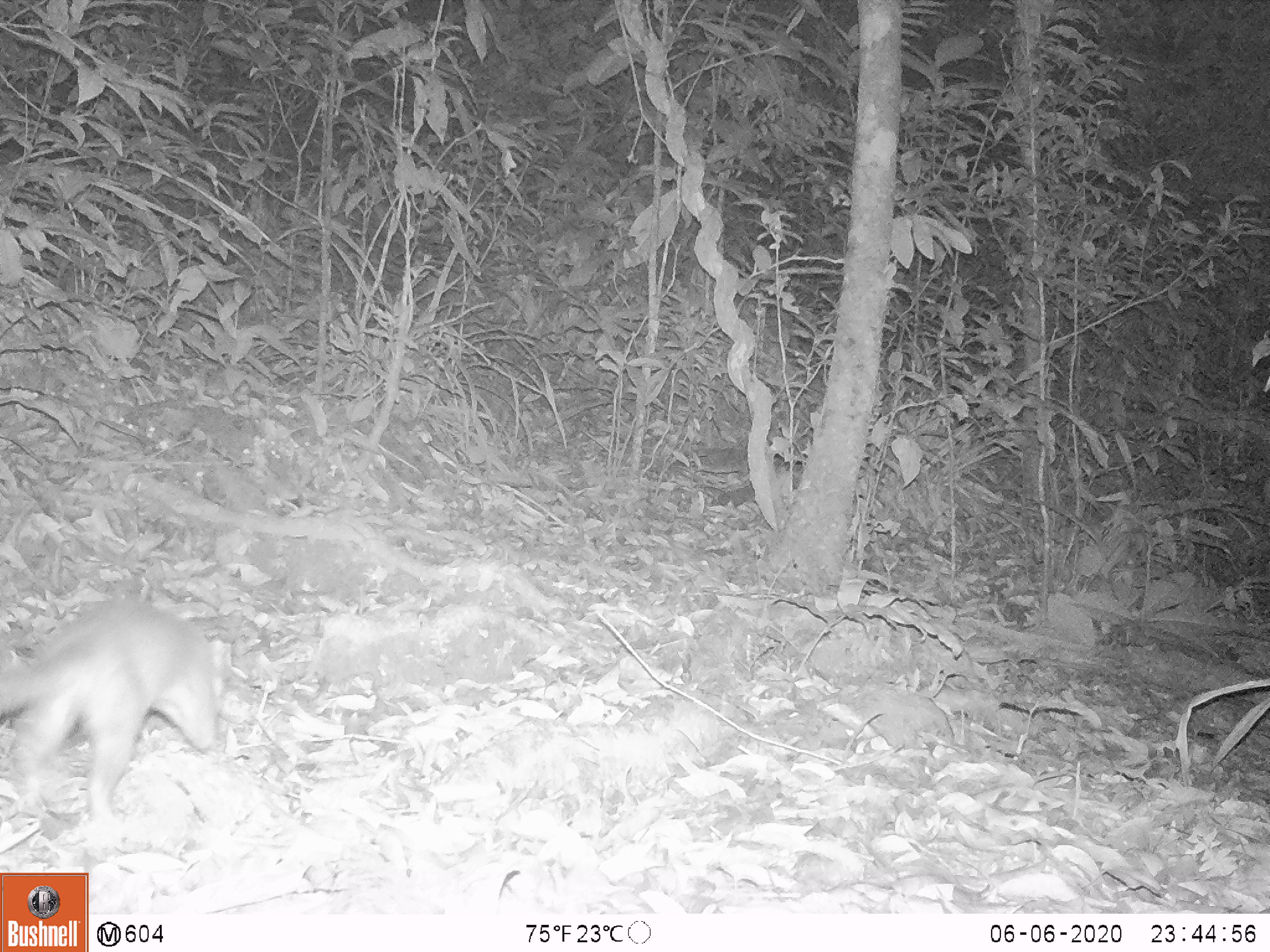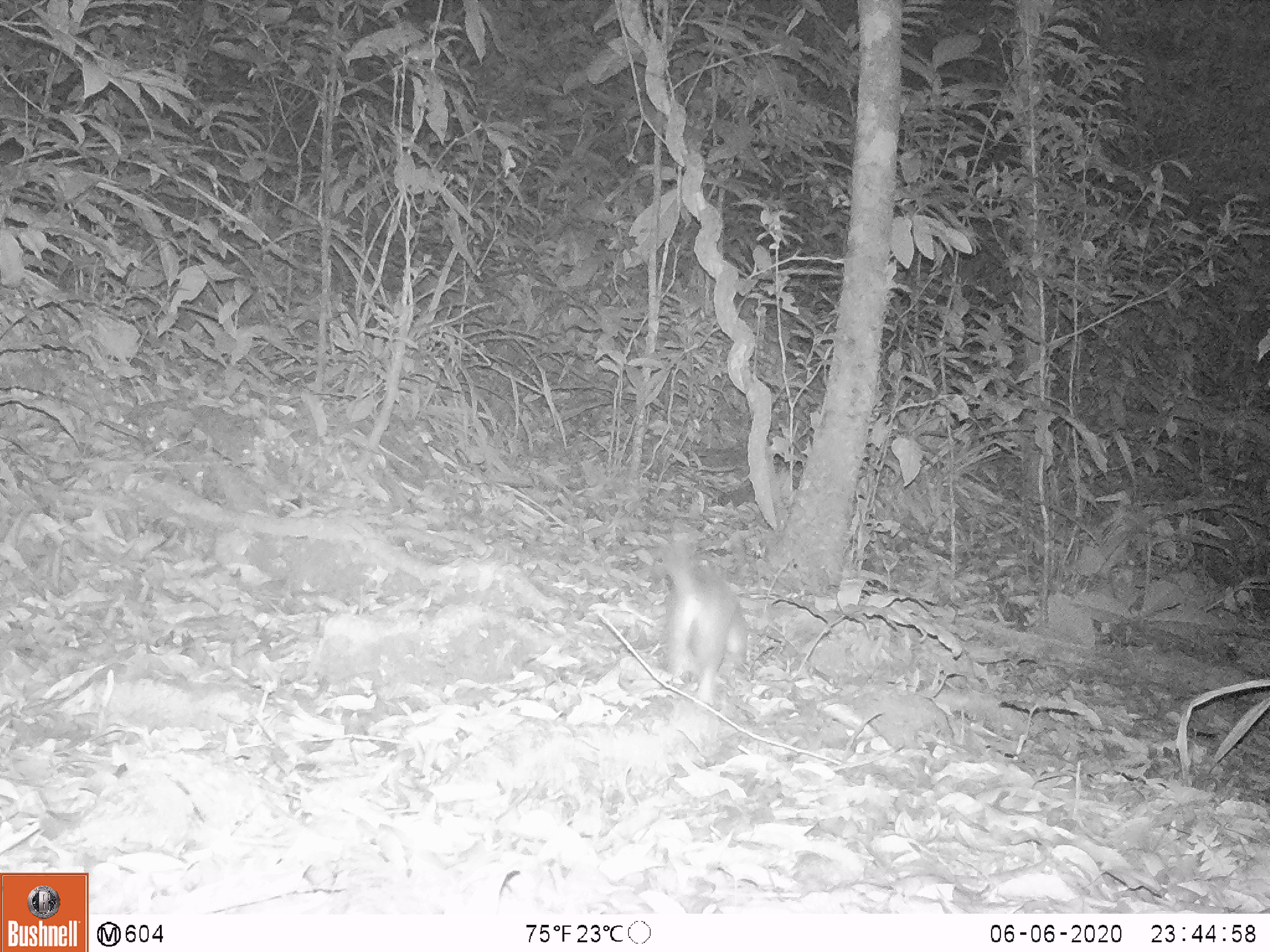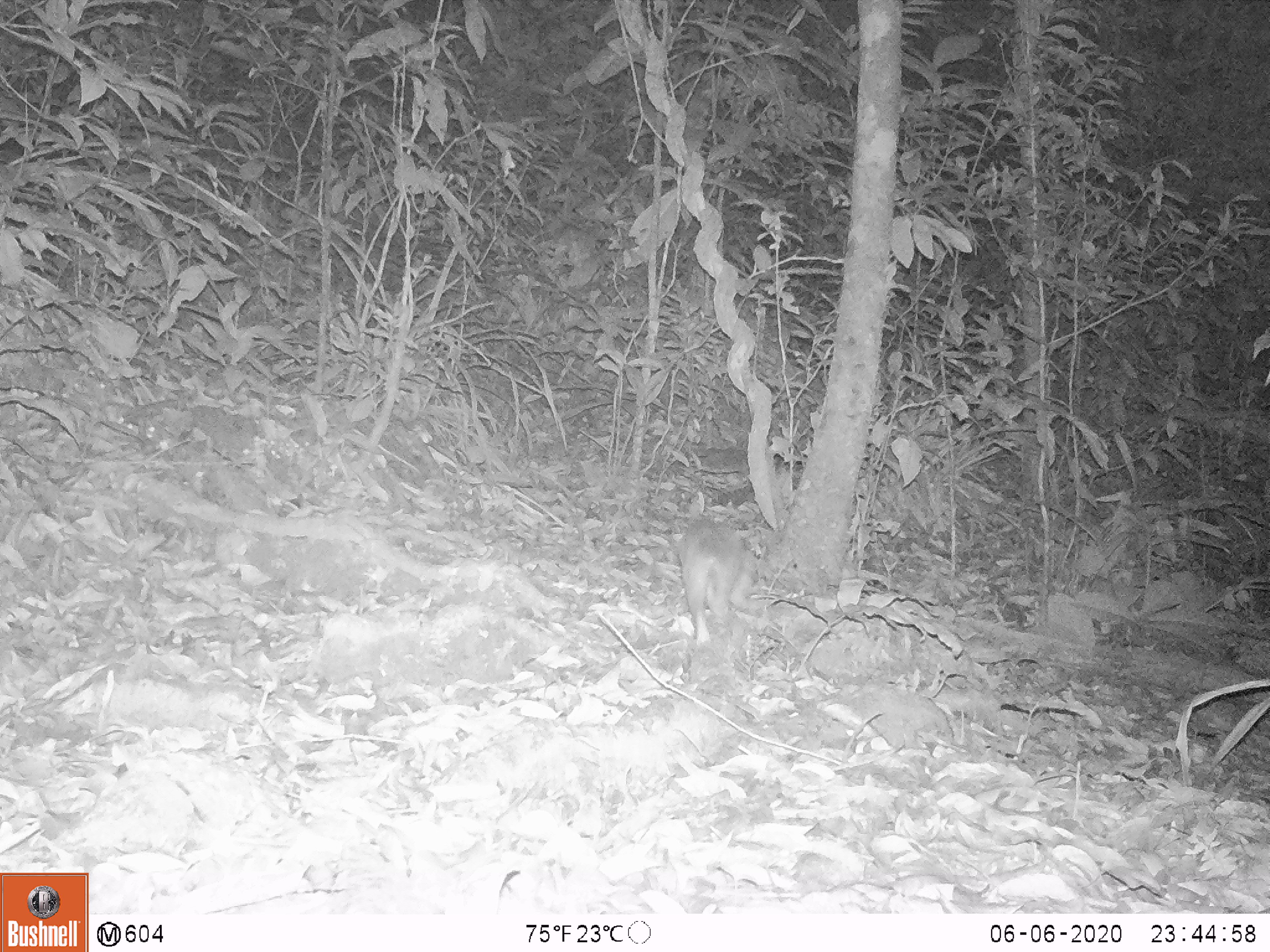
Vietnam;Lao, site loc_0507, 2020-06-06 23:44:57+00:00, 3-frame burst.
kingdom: Animalia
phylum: Chordata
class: Mammalia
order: Carnivora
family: Mustelidae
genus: Melogale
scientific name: Melogale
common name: ferret badger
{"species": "ferret badger (Melogale)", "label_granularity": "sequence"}